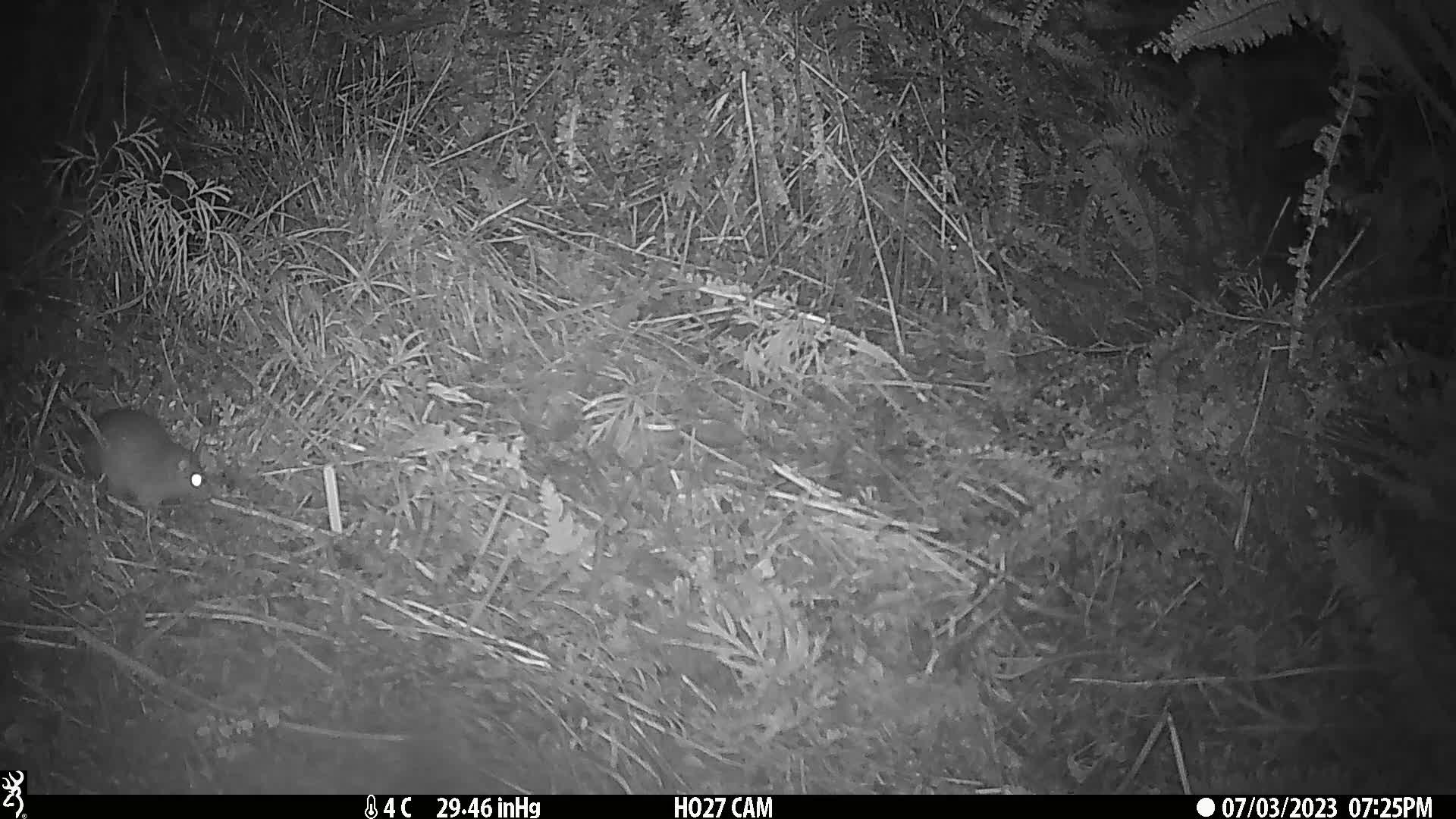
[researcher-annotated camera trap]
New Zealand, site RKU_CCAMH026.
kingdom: Animalia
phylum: Chordata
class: Mammalia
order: Rodentia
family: Muridae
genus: Rattus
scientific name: Rattus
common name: rat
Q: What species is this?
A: Rat (Rattus).